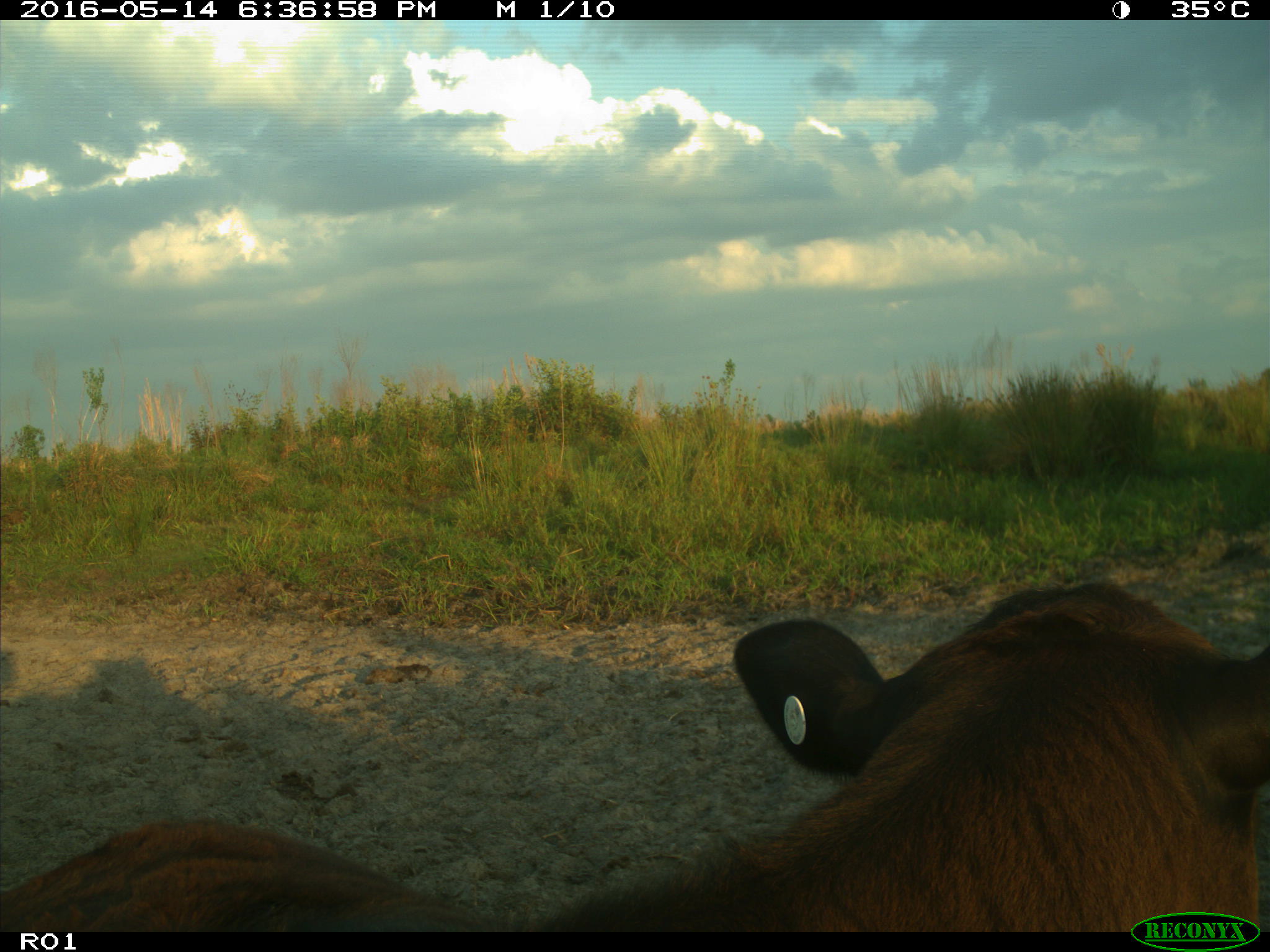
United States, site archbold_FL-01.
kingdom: Animalia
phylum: Chordata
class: Mammalia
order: Artiodactyla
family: Bovidae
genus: Bos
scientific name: Bos taurus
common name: domestic cow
Bos taurus (domestic cow).